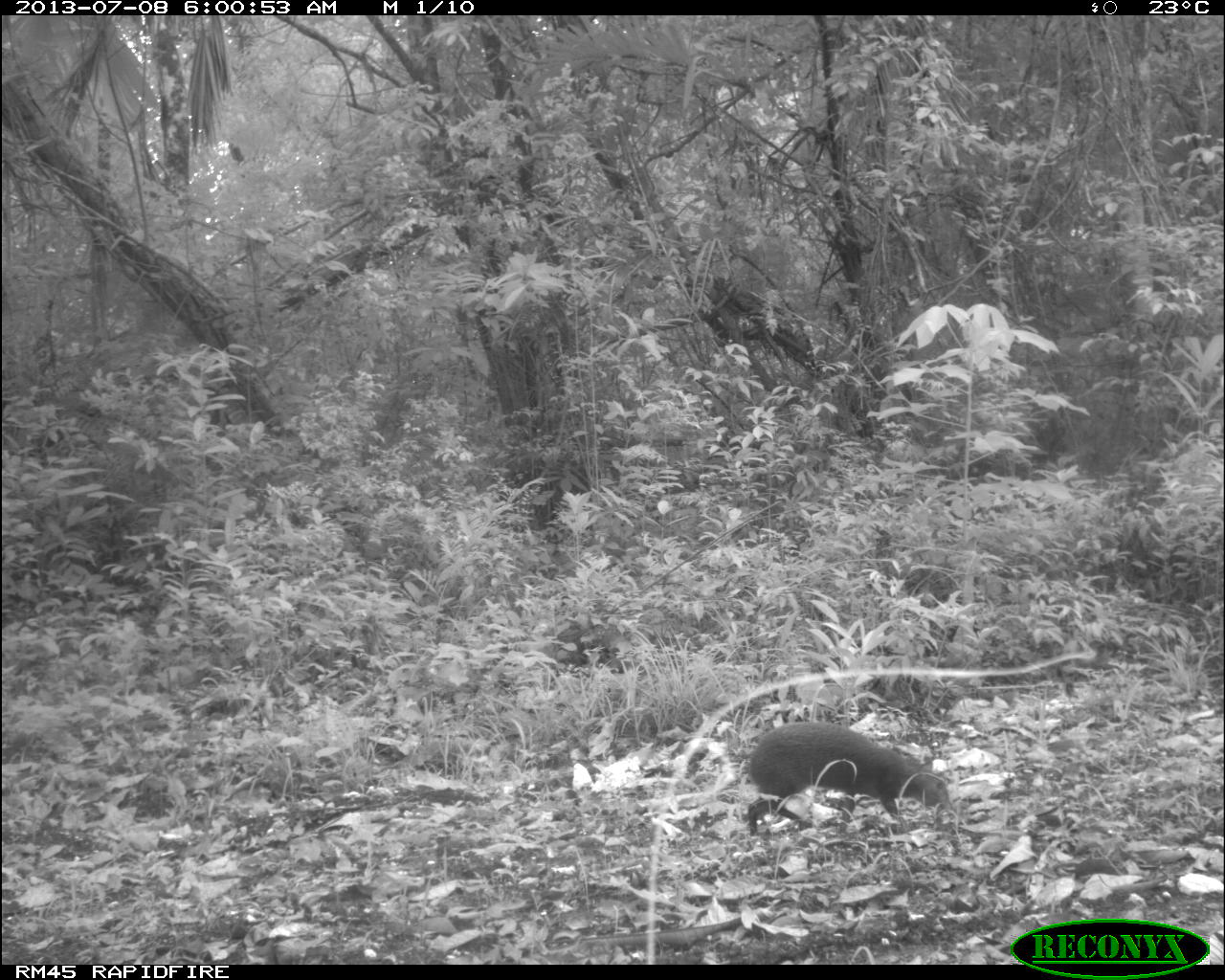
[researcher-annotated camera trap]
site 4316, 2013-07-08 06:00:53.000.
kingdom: Animalia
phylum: Chordata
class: Mammalia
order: Rodentia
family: Dasyproctidae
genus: Dasyprocta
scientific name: Dasyprocta punctata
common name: central american agouti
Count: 1.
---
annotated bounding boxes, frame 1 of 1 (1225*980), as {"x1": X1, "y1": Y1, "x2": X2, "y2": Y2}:
dasyprocta punctata: {"x1": 746, "y1": 721, "x2": 951, "y2": 837}